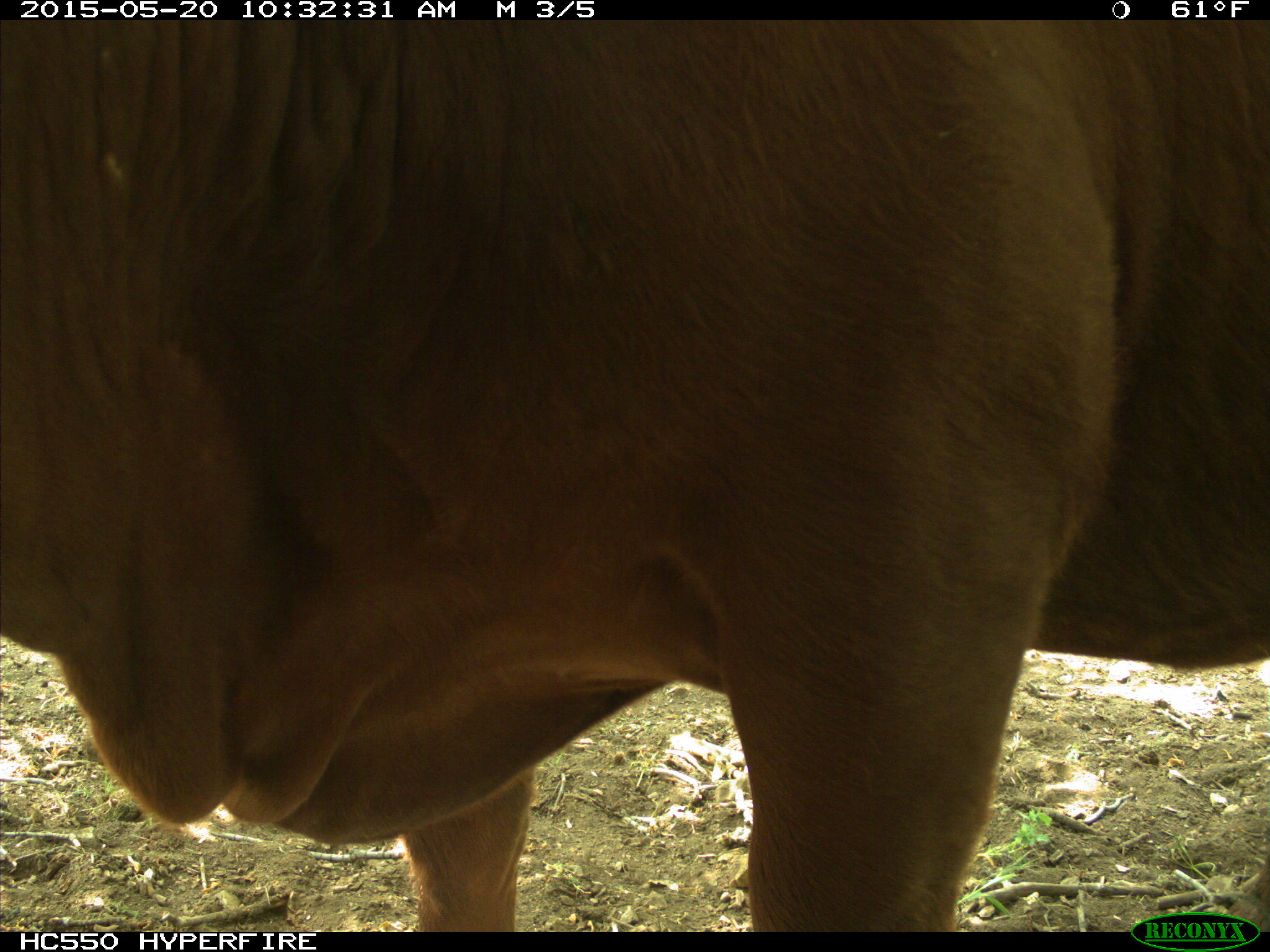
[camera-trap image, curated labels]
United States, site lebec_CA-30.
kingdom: Animalia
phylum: Chordata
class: Mammalia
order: Artiodactyla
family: Bovidae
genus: Bos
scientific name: Bos taurus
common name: domestic cow